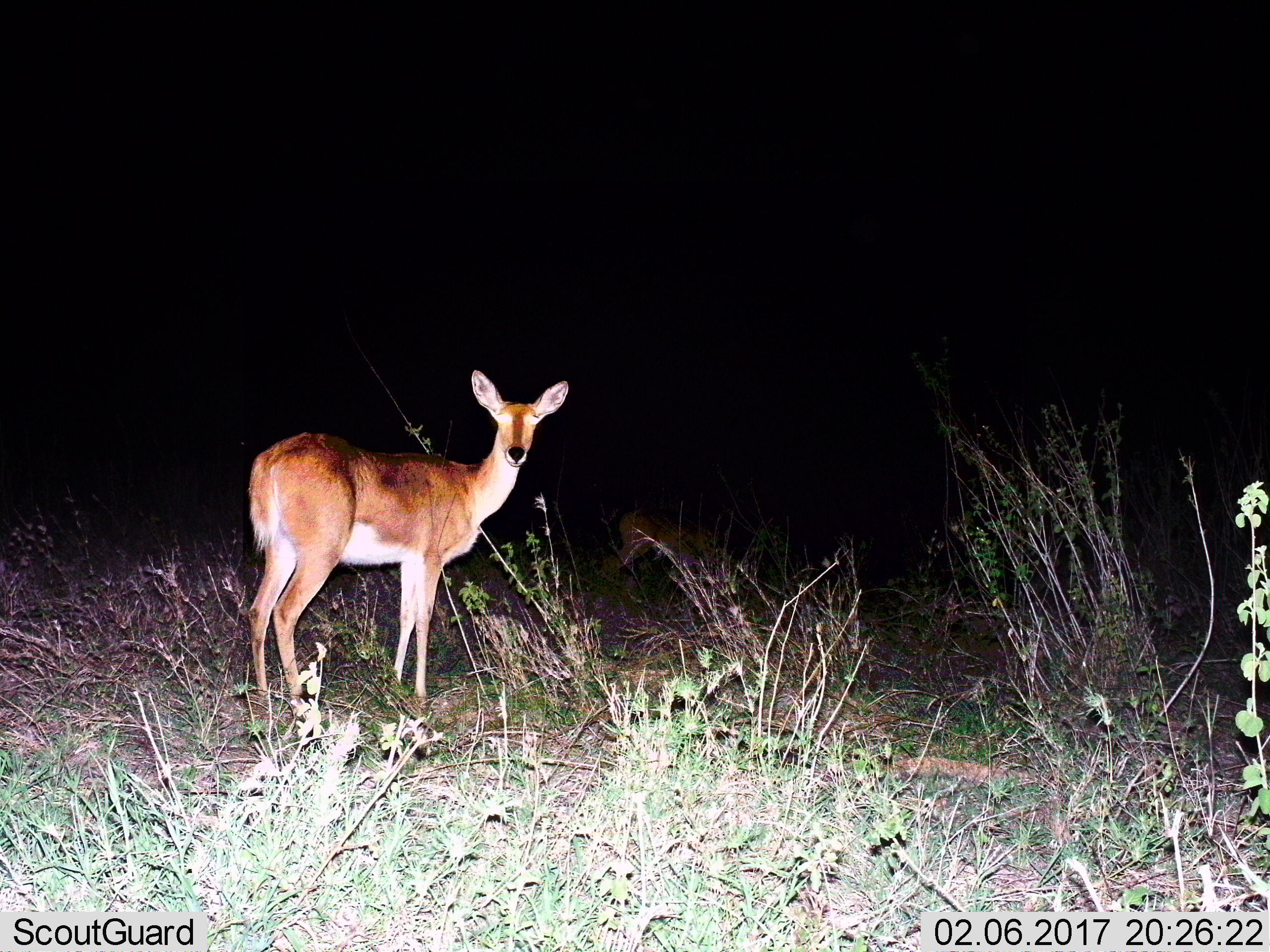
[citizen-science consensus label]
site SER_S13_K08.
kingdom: Animalia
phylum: Chordata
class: Mammalia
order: Artiodactyla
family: Bovidae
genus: Redunca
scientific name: Redunca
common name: reedbuck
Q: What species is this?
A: Reedbuck (Redunca).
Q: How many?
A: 2.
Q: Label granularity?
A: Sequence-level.